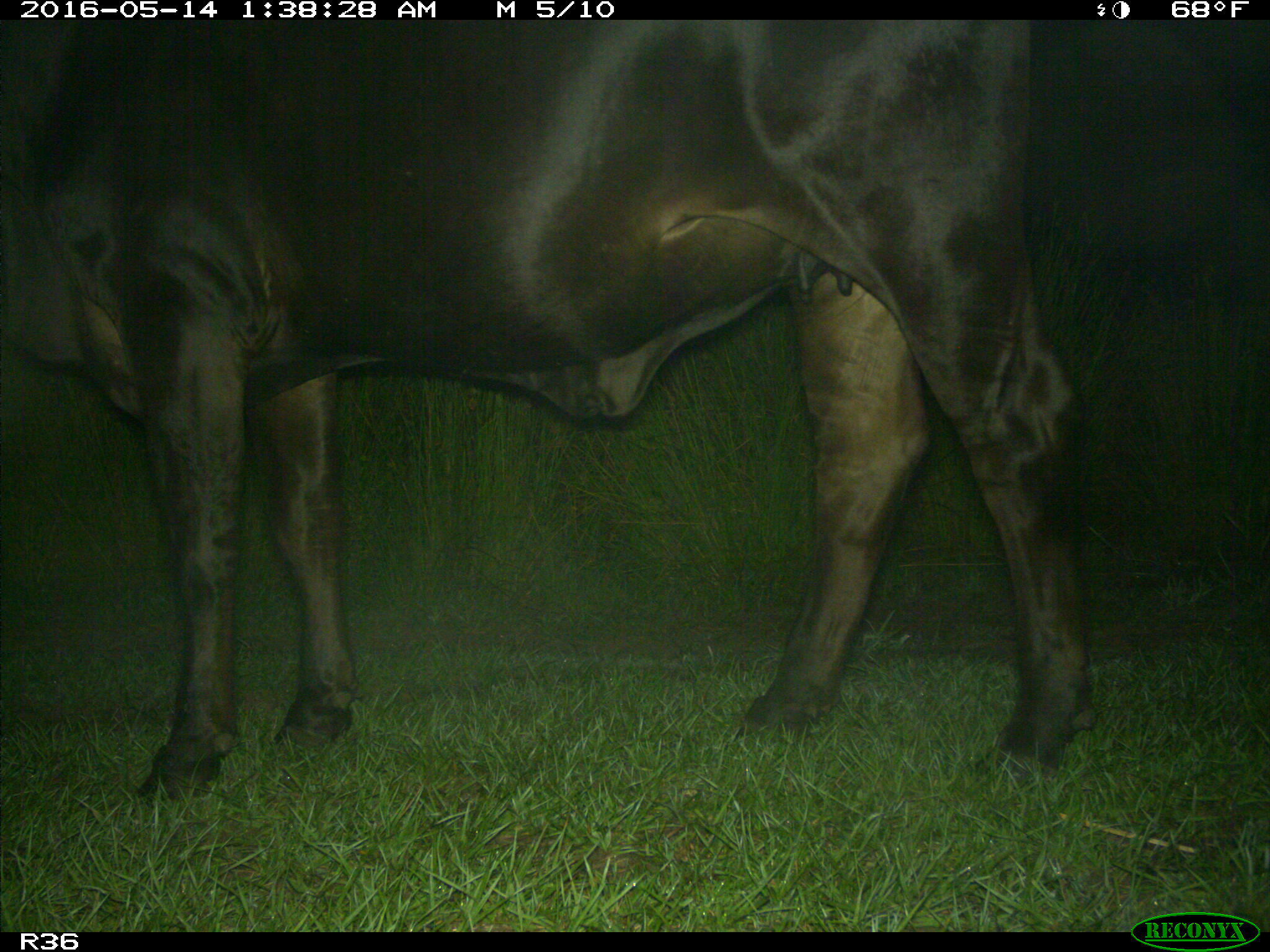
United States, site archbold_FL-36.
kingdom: Animalia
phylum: Chordata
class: Mammalia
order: Artiodactyla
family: Bovidae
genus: Bos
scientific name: Bos taurus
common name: domestic cow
Bos taurus (domestic cow).